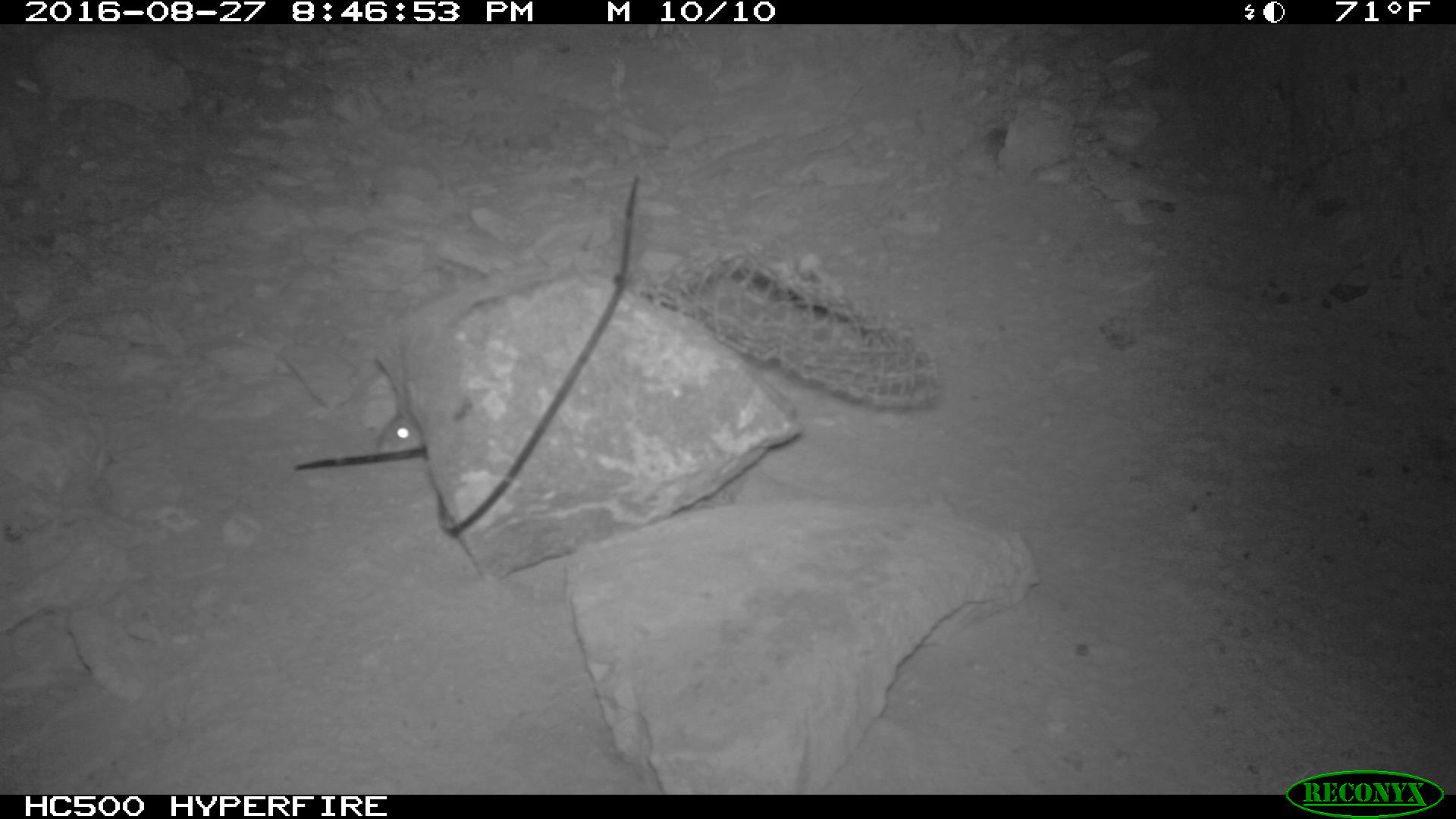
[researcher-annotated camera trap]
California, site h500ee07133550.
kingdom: Animalia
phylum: Chordata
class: Mammalia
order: Rodentia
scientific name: Rodentia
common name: rodent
Rodent (Rodentia).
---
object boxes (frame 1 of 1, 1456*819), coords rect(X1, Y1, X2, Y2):
rodent: rect(375, 411, 422, 457)